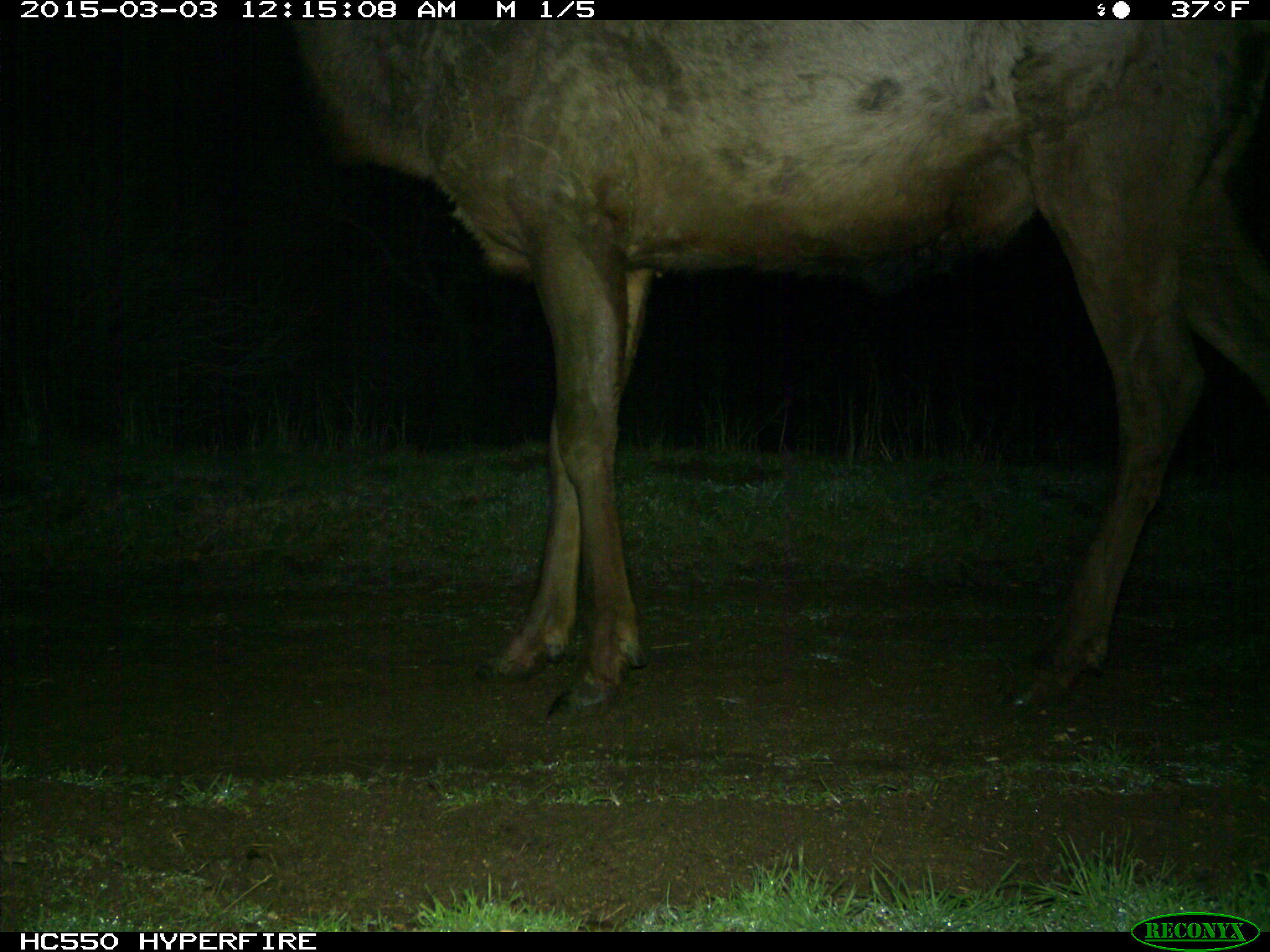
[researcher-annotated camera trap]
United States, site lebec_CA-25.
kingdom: Animalia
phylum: Chordata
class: Mammalia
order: Artiodactyla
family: Cervidae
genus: Cervus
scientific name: Cervus canadensis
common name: elk